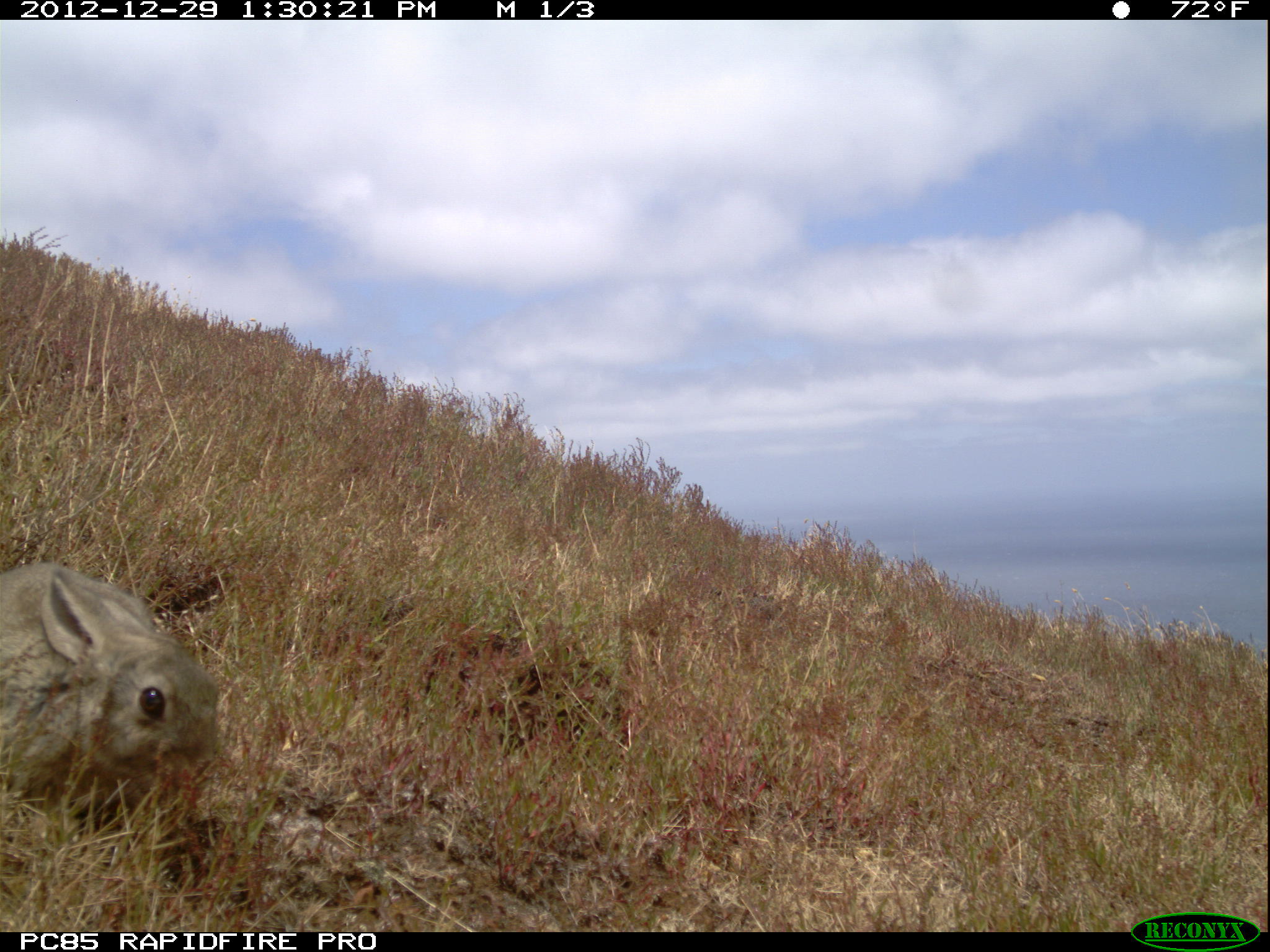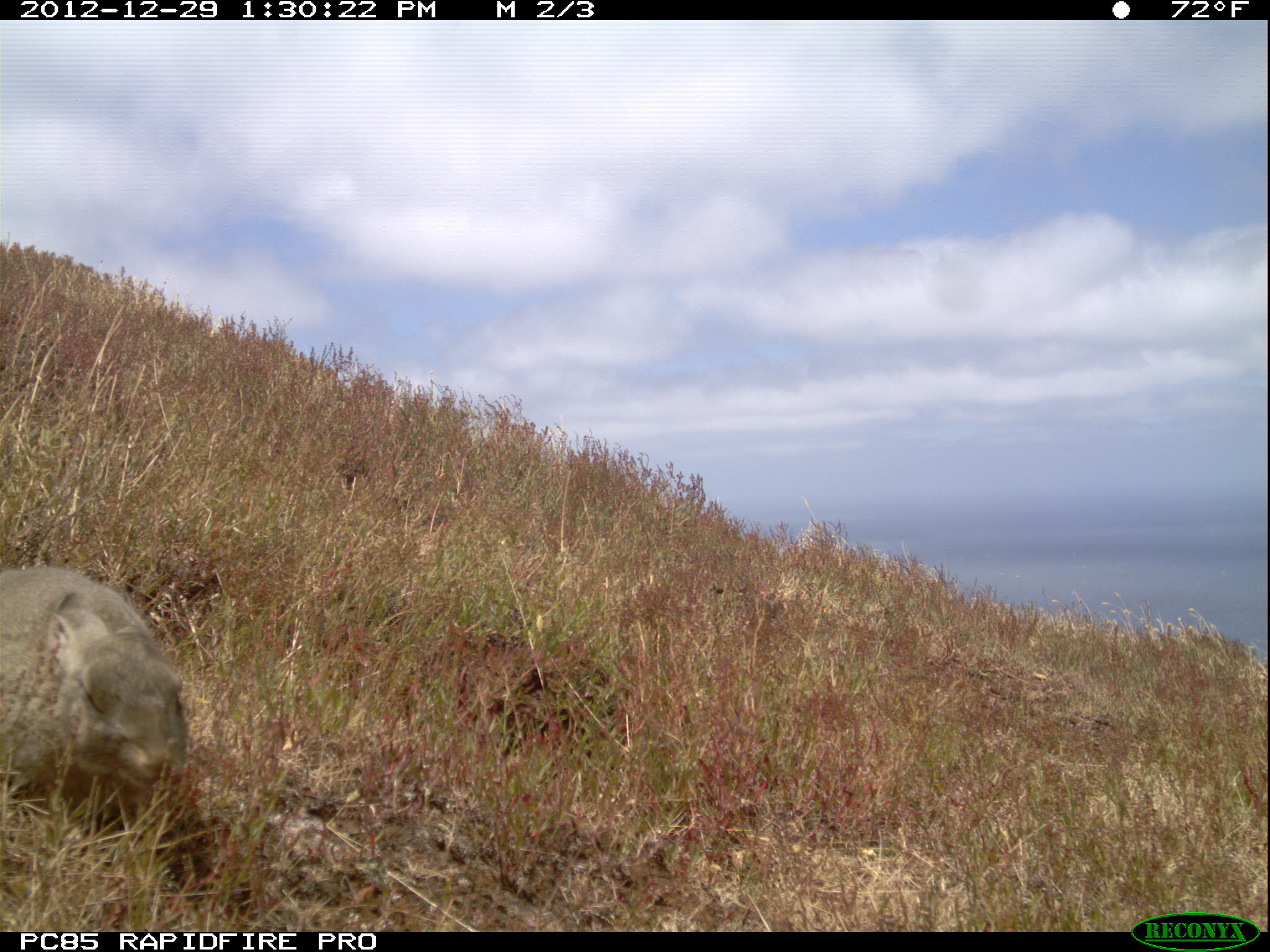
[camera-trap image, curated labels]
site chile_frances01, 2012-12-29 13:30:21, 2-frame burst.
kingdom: Animalia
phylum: Chordata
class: Mammalia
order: Lagomorpha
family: Leporidae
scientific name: Leporidae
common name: rabbits and hares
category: rabbit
Rabbit (rabbits and hares) (Leporidae).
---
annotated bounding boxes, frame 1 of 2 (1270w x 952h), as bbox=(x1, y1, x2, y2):
rabbit: bbox=(0, 560, 223, 871)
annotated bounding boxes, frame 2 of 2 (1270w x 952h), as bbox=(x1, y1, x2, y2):
rabbit: bbox=(1, 563, 190, 854)